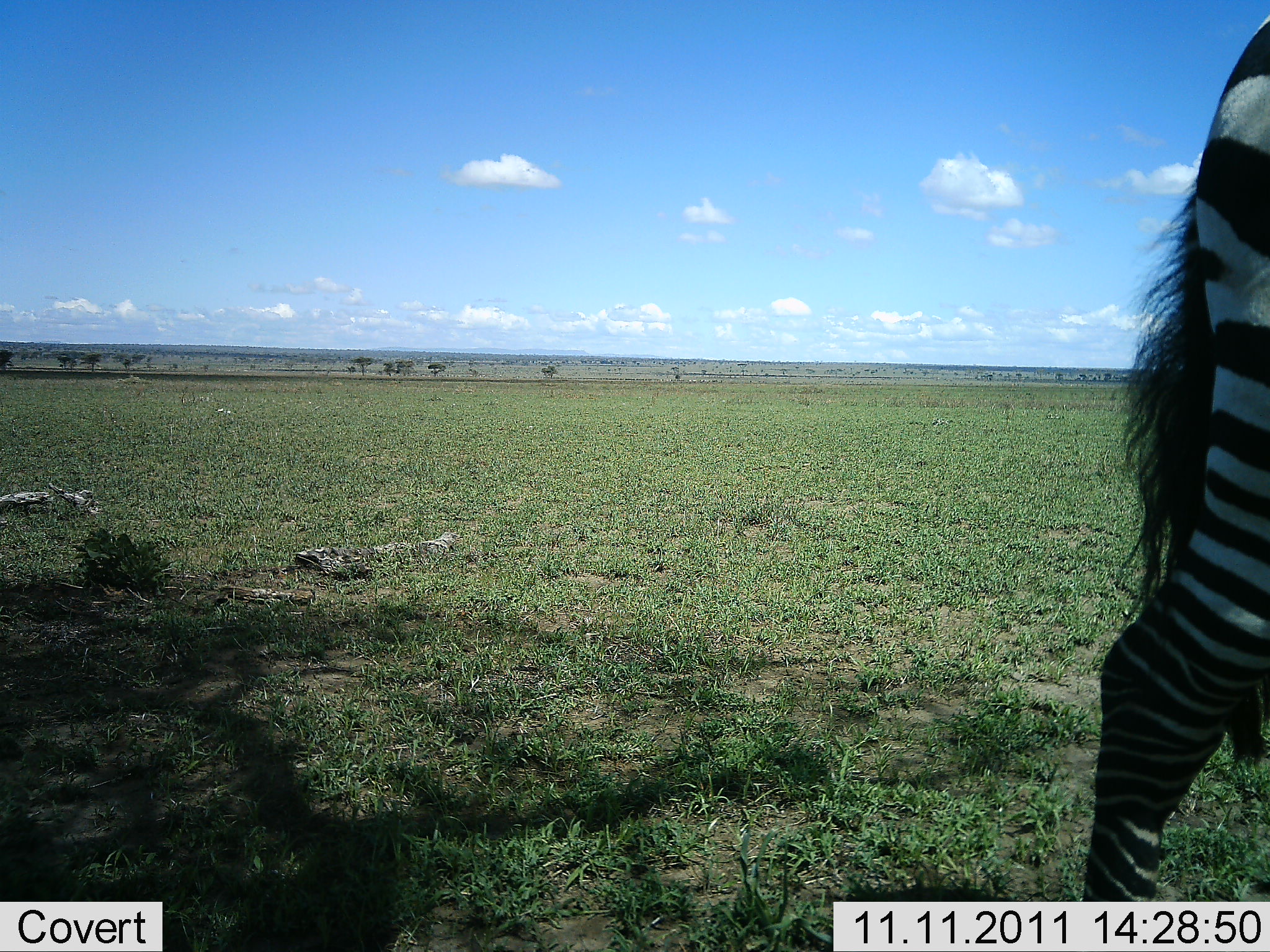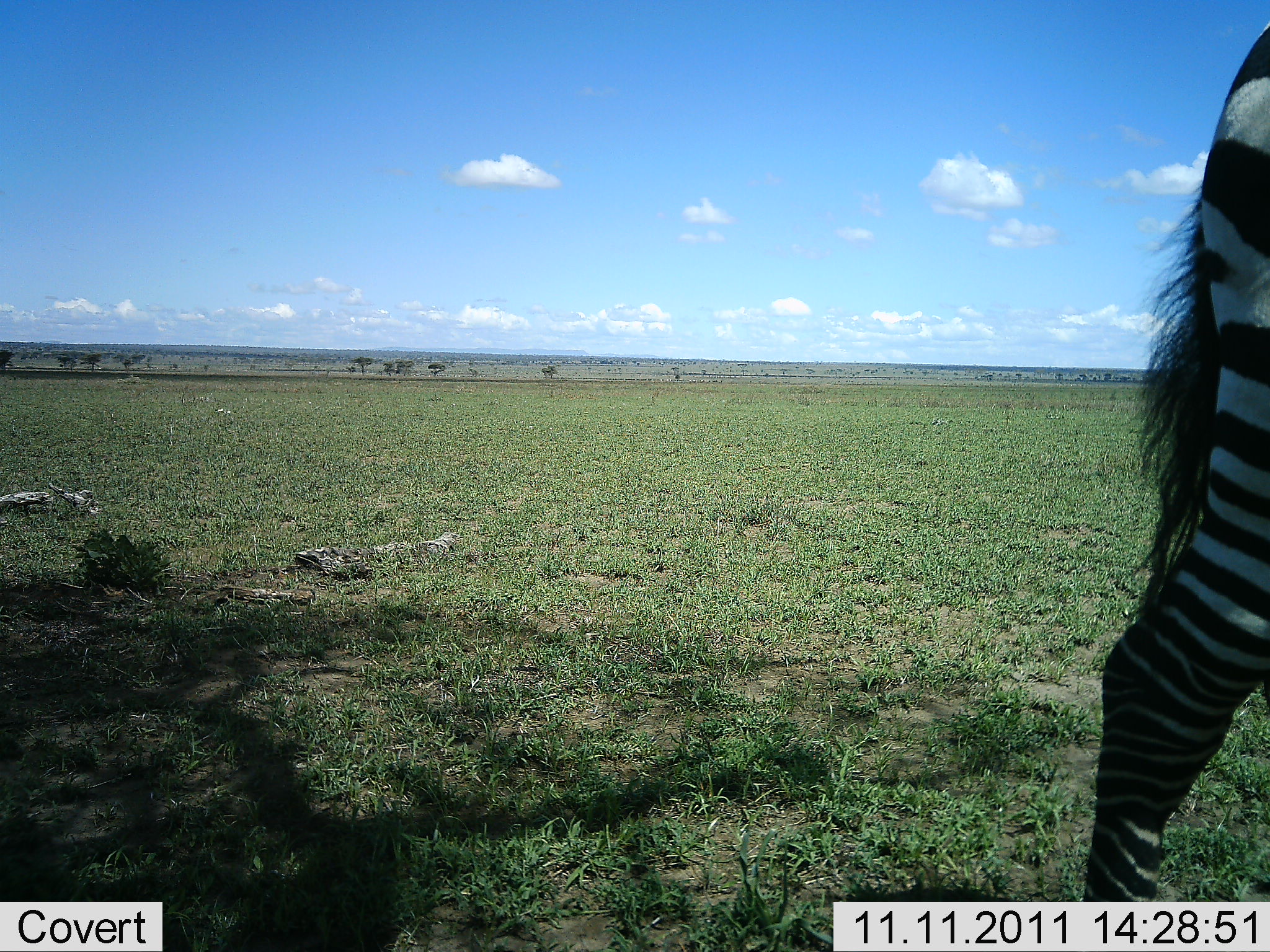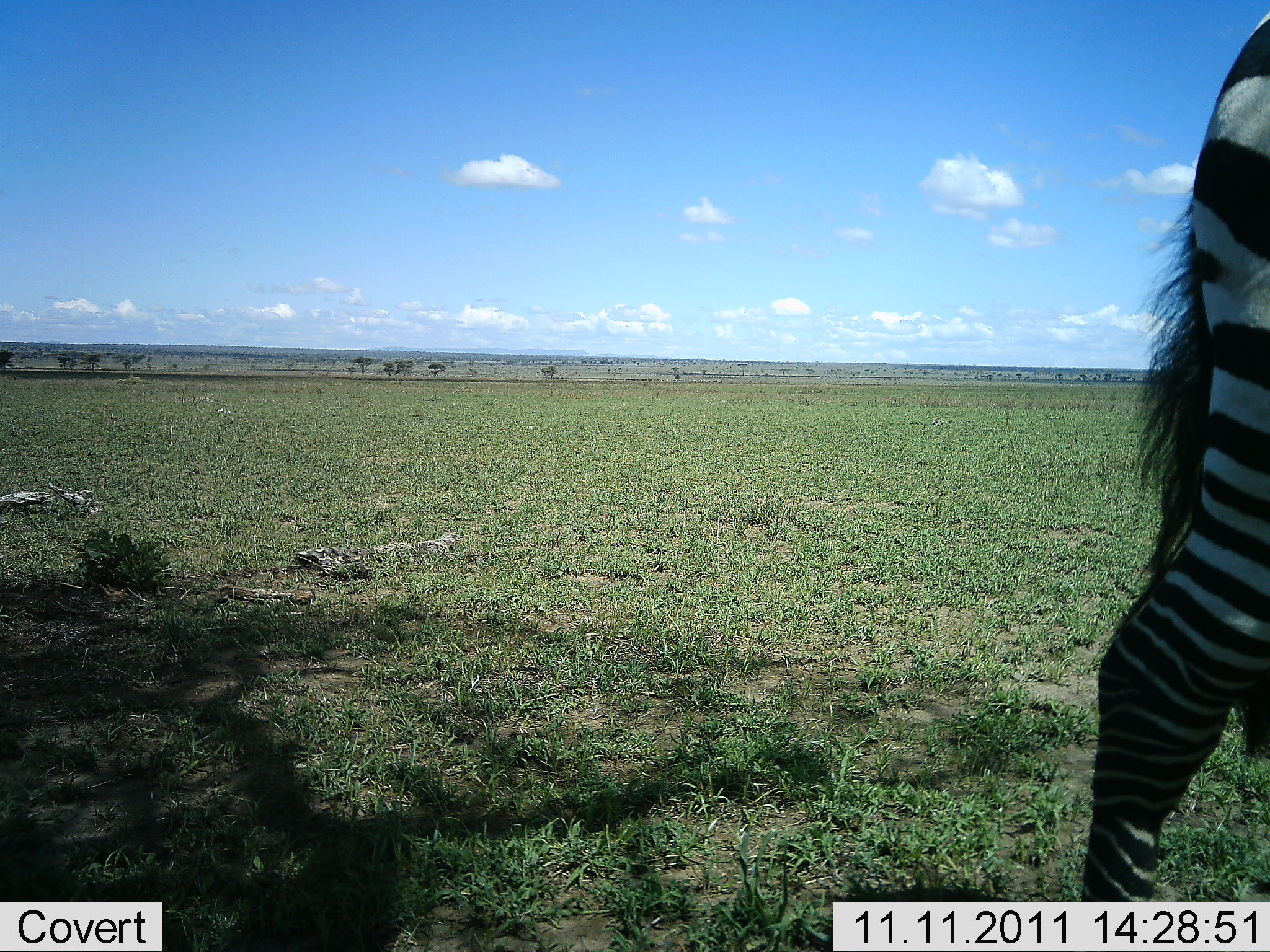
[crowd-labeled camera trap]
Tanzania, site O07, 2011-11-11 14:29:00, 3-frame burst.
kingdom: Animalia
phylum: Chordata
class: Mammalia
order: Perissodactyla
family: Equidae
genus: Equus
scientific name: Equus quagga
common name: plains zebra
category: zebra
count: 1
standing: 80%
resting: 0%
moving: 20%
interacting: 0%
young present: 0%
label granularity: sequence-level